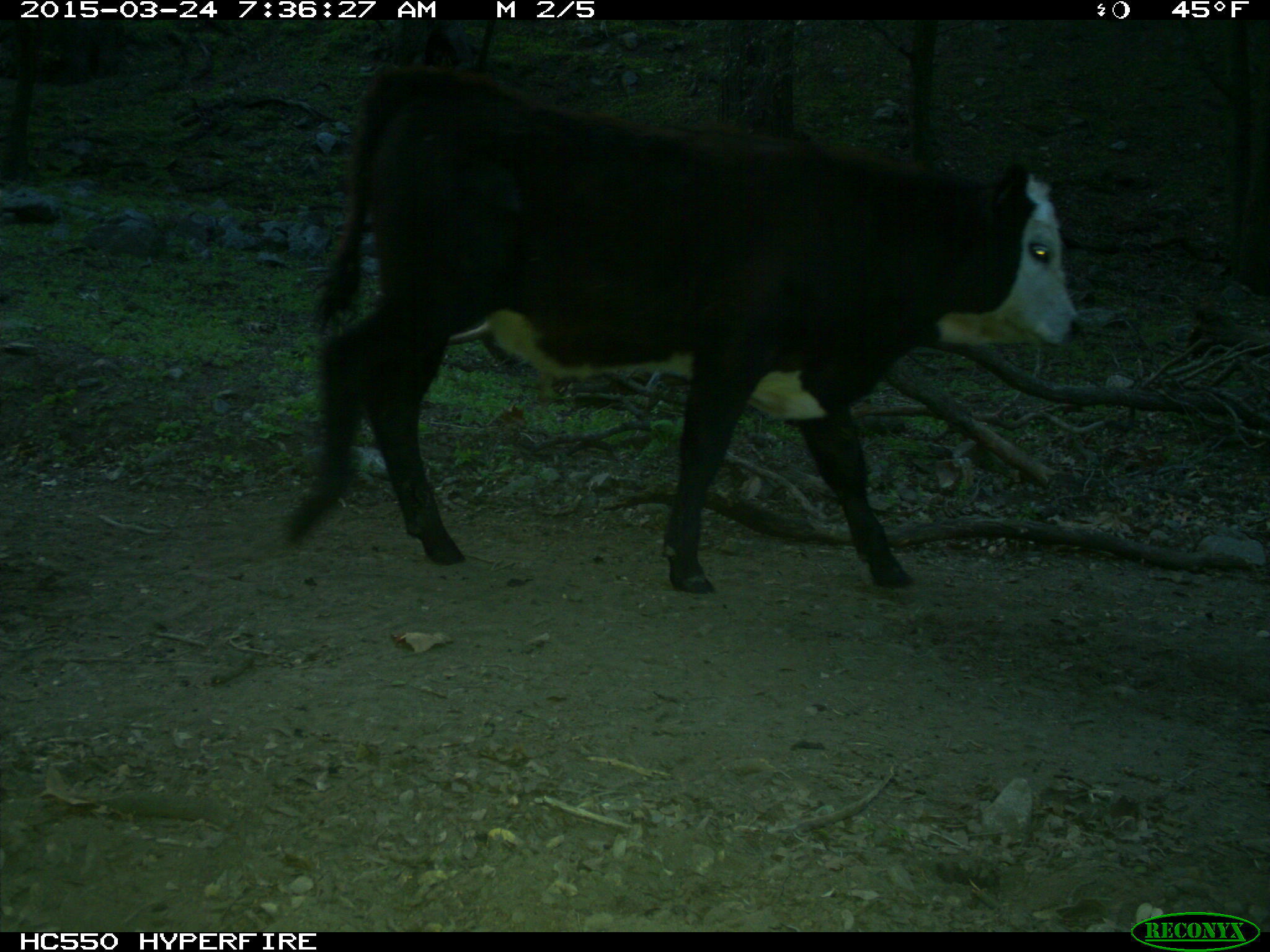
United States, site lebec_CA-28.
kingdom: Animalia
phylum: Chordata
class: Mammalia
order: Artiodactyla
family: Bovidae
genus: Bos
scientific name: Bos taurus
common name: domestic cow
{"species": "Bos taurus (domestic cow)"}